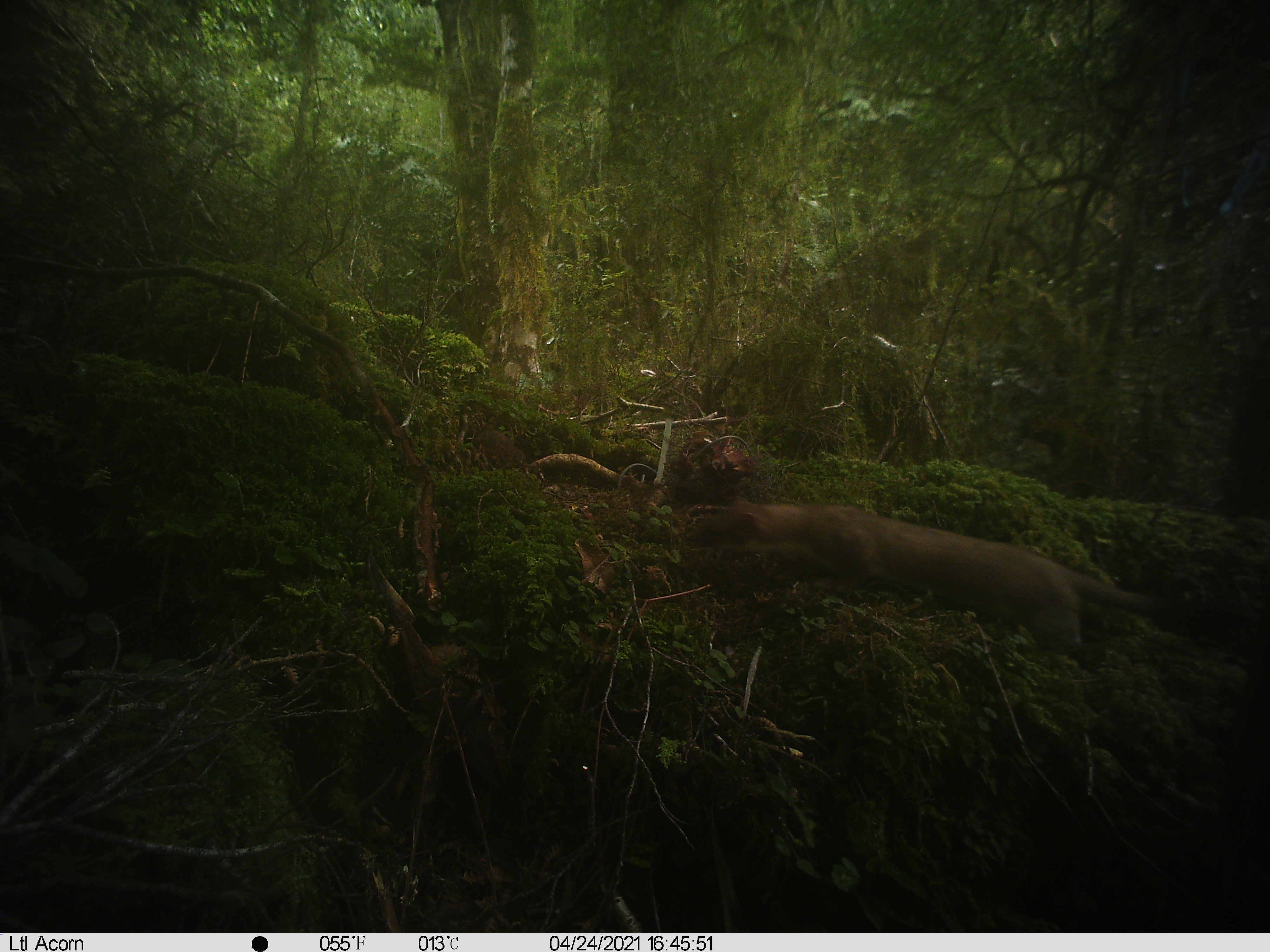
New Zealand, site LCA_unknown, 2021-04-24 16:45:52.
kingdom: Animalia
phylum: Chordata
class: Mammalia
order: Carnivora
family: Mustelidae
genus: Mustela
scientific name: Mustela erminea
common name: stoat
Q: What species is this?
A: Stoat (Mustela erminea).